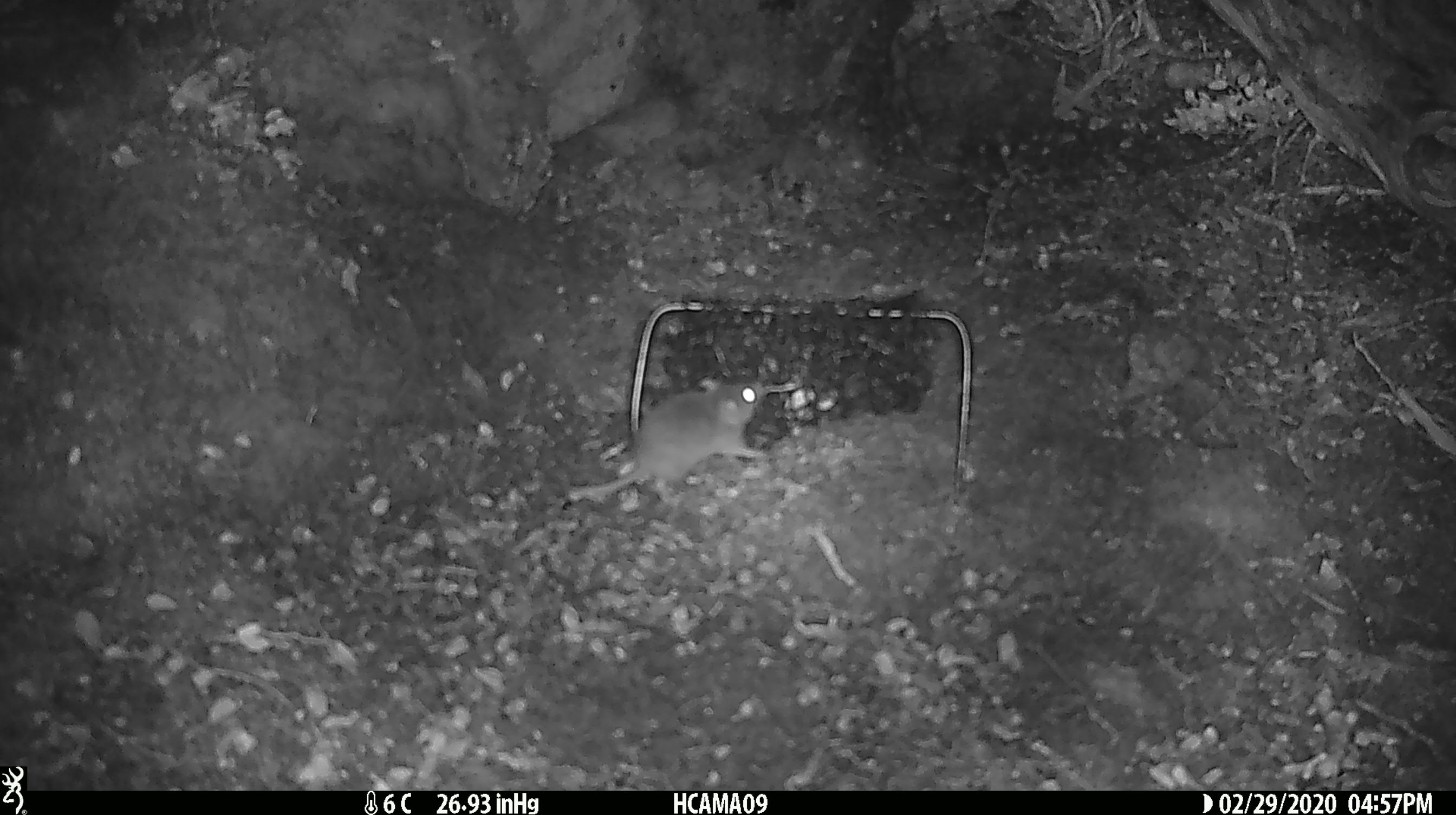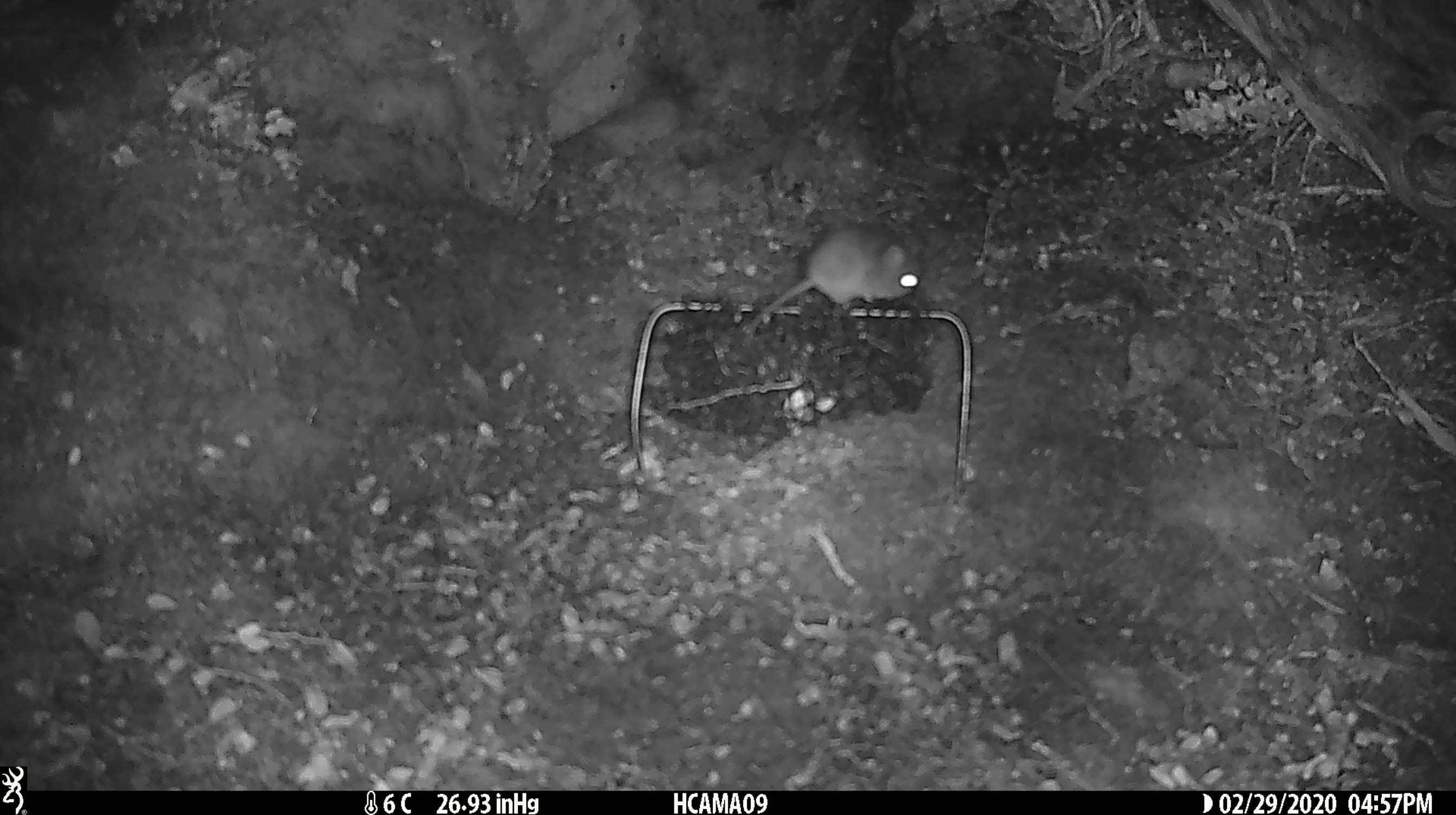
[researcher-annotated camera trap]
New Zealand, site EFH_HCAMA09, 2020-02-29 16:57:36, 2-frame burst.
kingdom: Animalia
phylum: Chordata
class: Mammalia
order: Rodentia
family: Muridae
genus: Mus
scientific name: Mus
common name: mouse